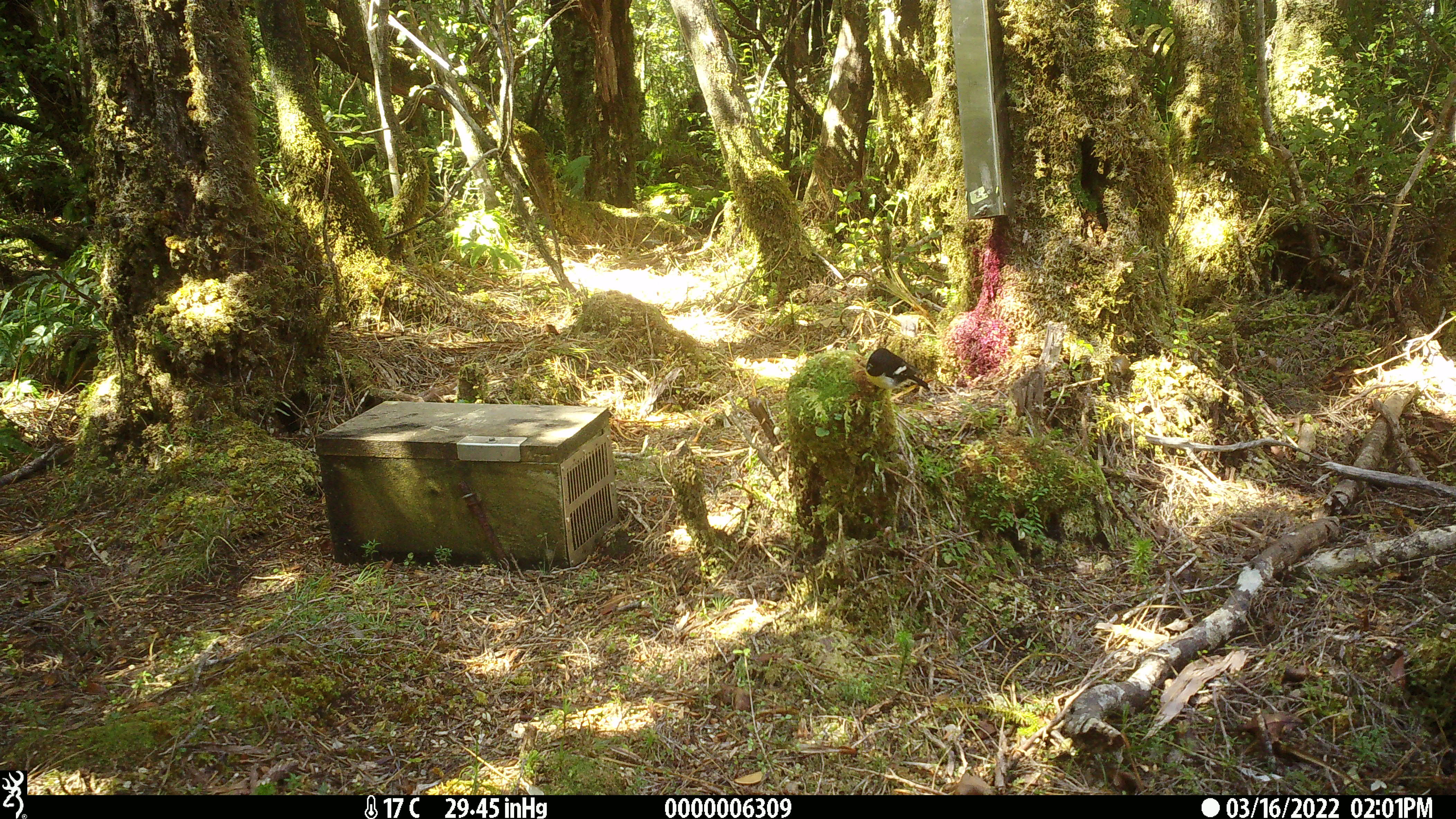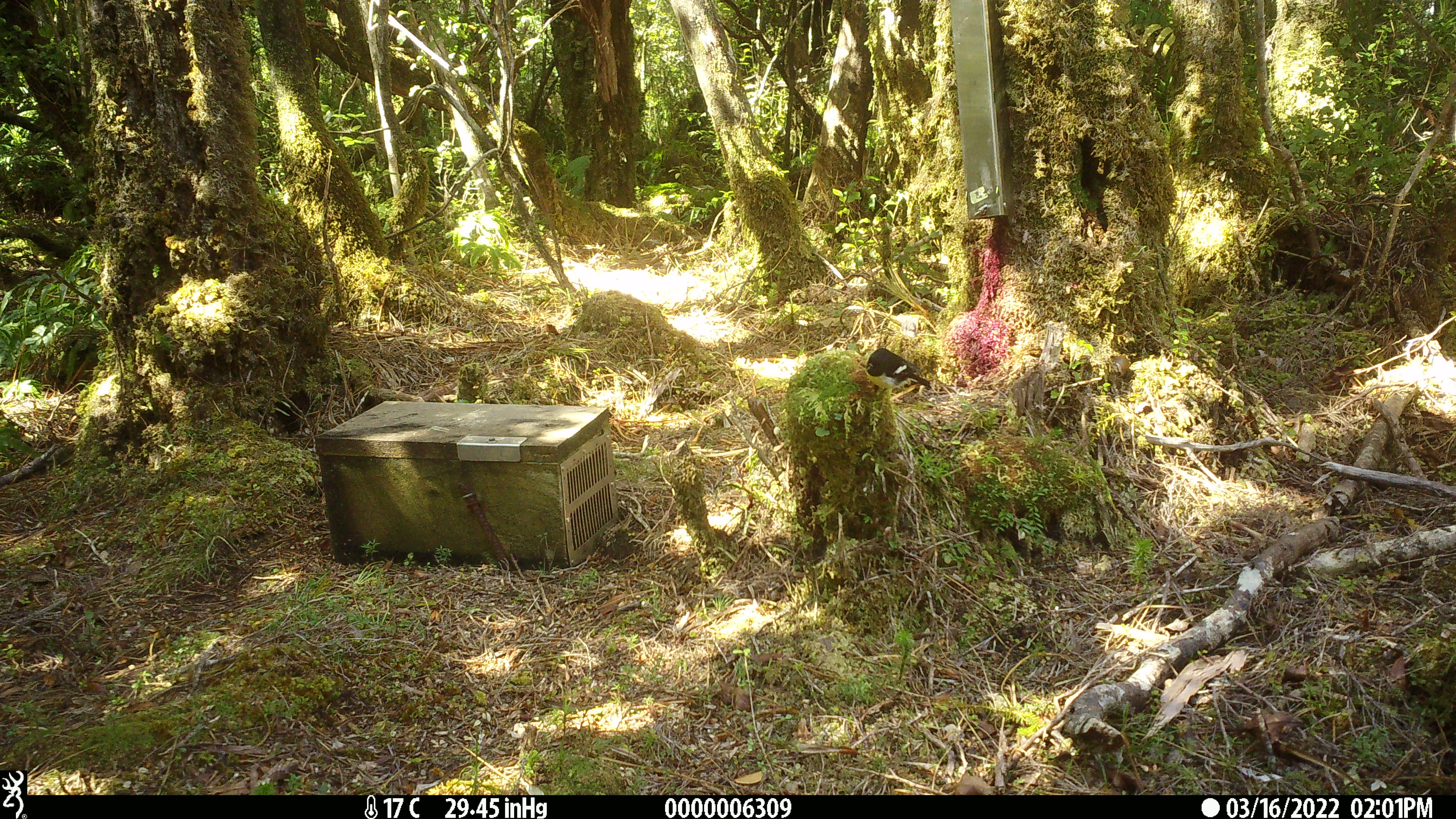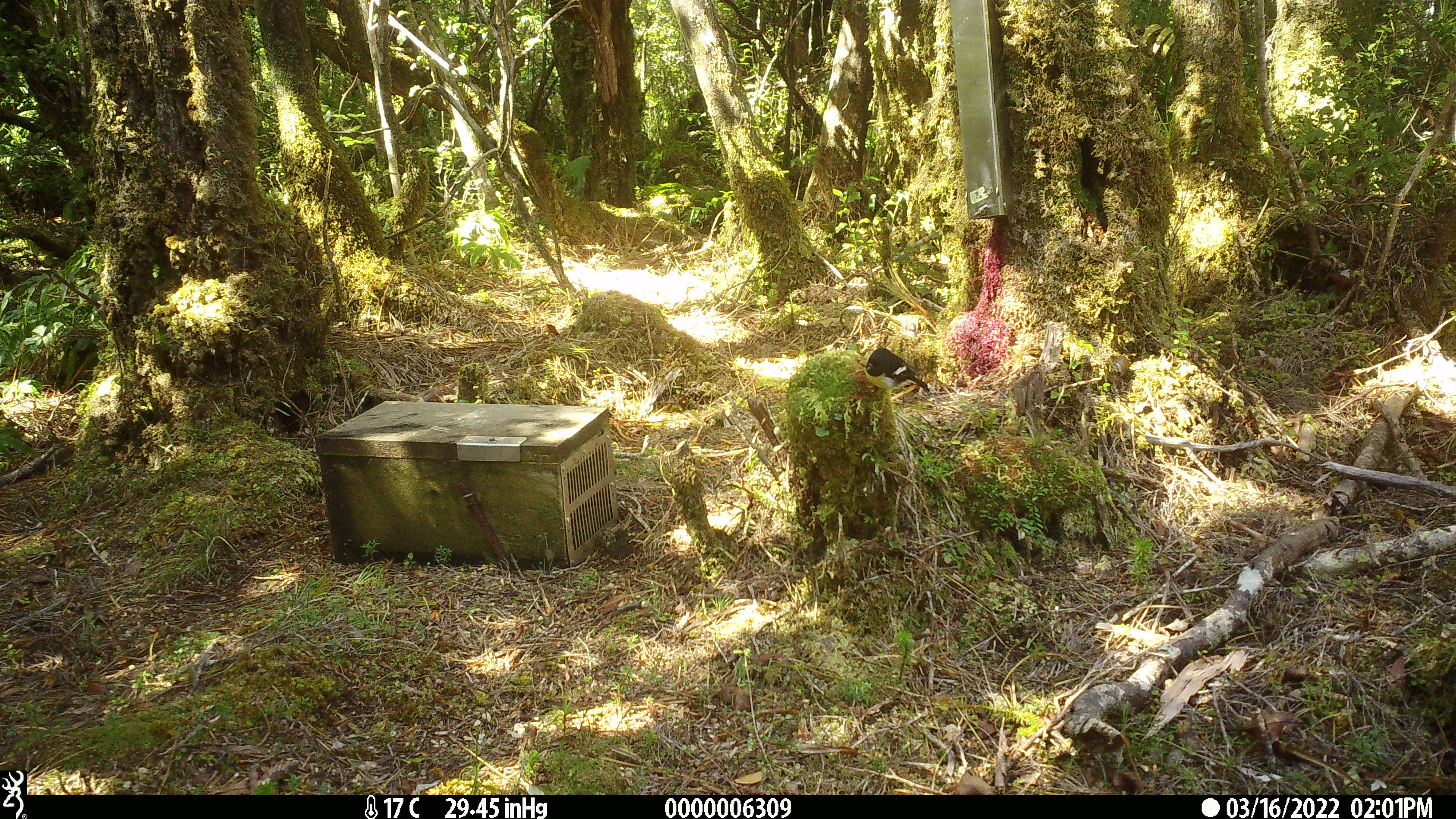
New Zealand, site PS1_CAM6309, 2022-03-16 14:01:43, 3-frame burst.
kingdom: Animalia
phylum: Chordata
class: Aves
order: Passeriformes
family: Petroicidae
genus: Petroica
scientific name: Petroica macrocephala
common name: tomtit